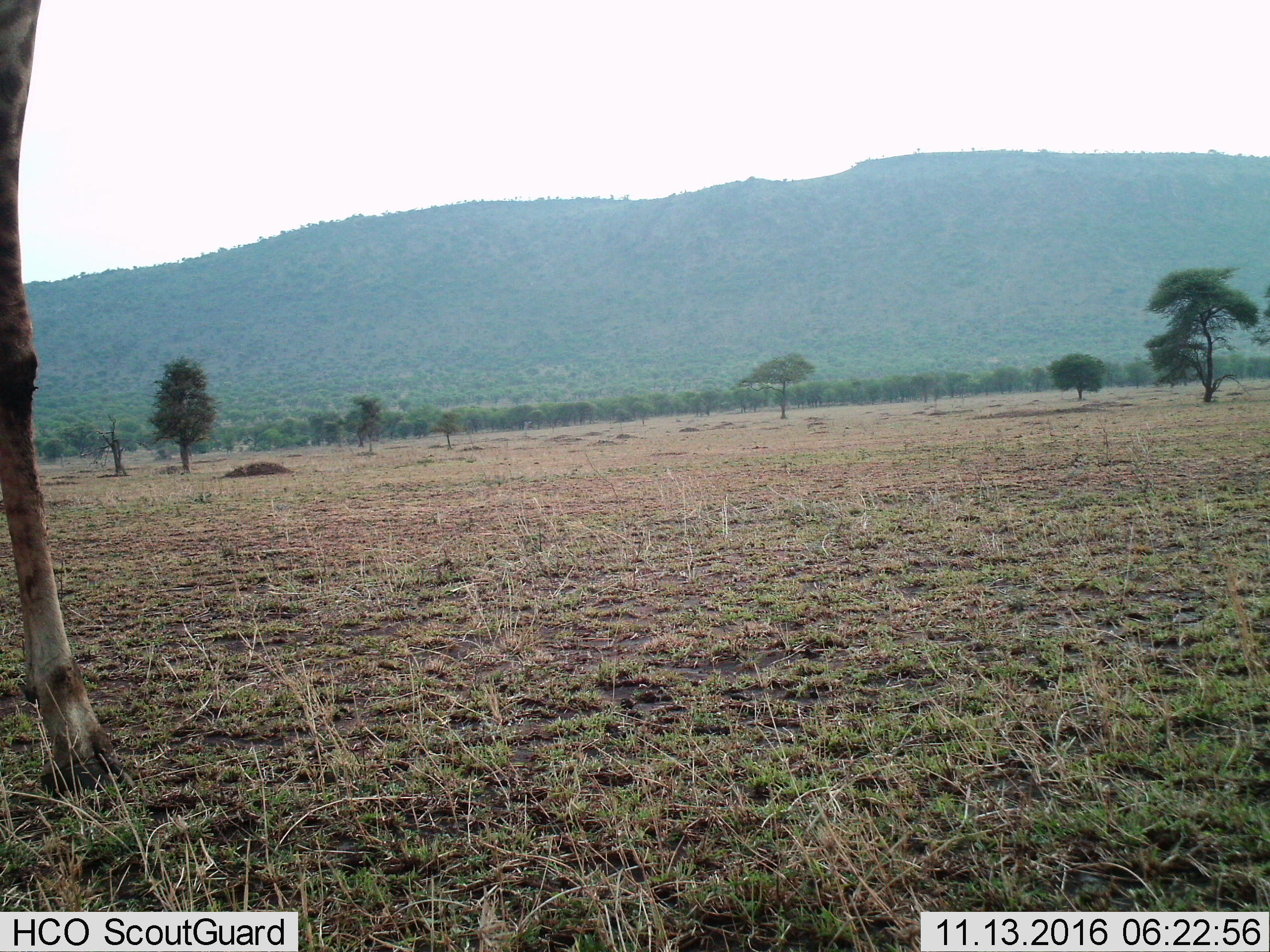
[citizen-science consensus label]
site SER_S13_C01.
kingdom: Animalia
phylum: Chordata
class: Mammalia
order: Artiodactyla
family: Giraffidae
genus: Giraffa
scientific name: Giraffa camelopardalis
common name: giraffe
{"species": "giraffe (Giraffa camelopardalis)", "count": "1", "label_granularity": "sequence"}